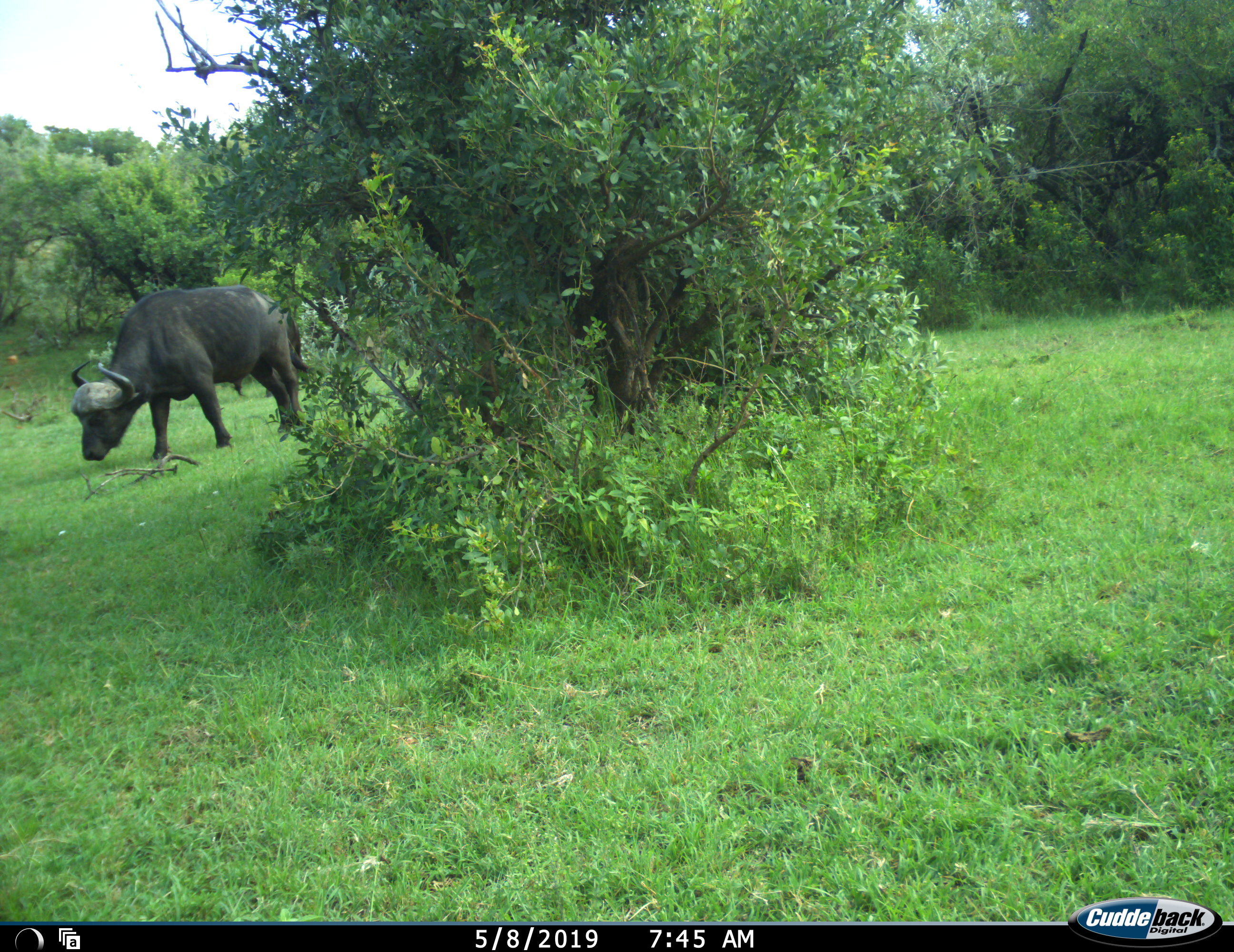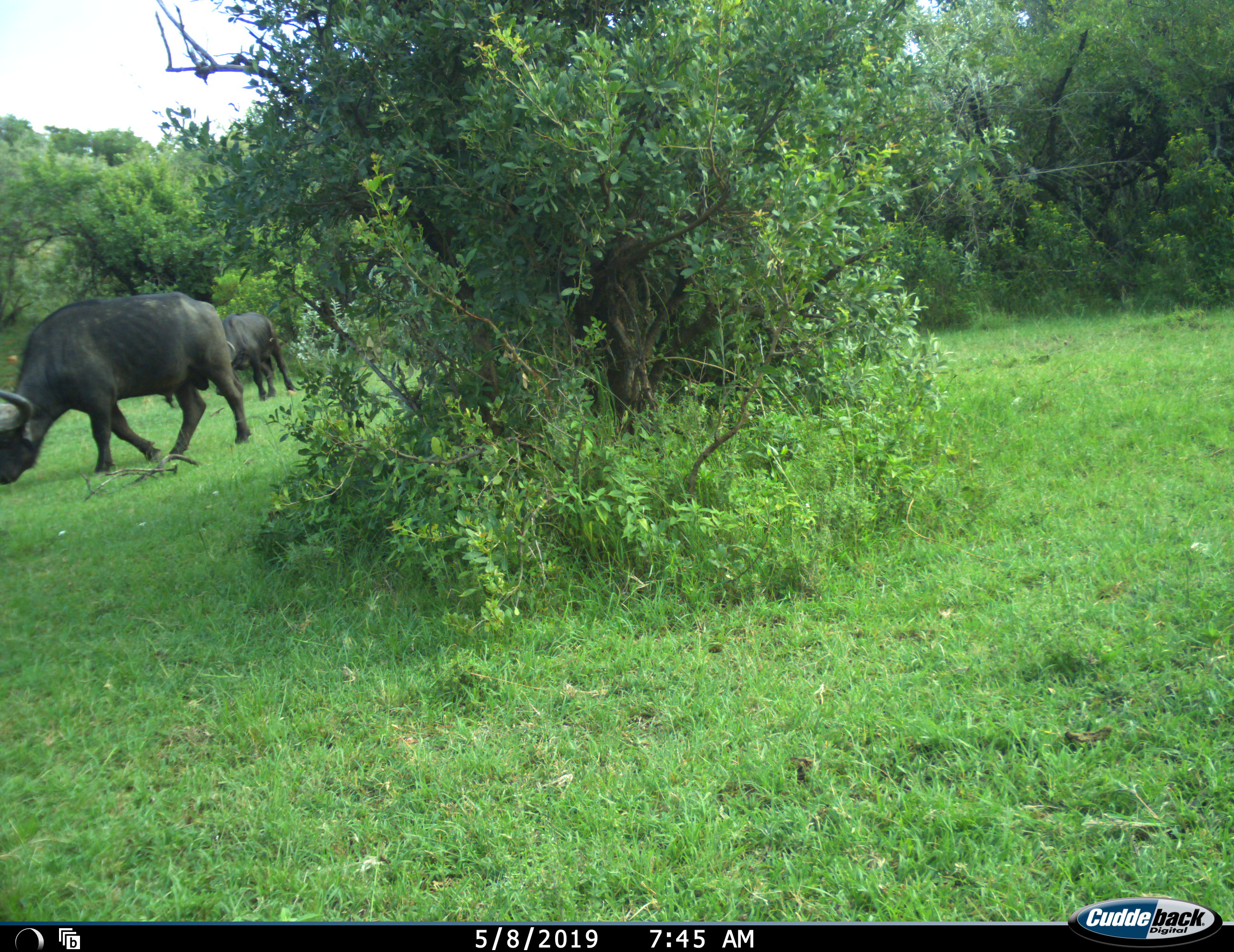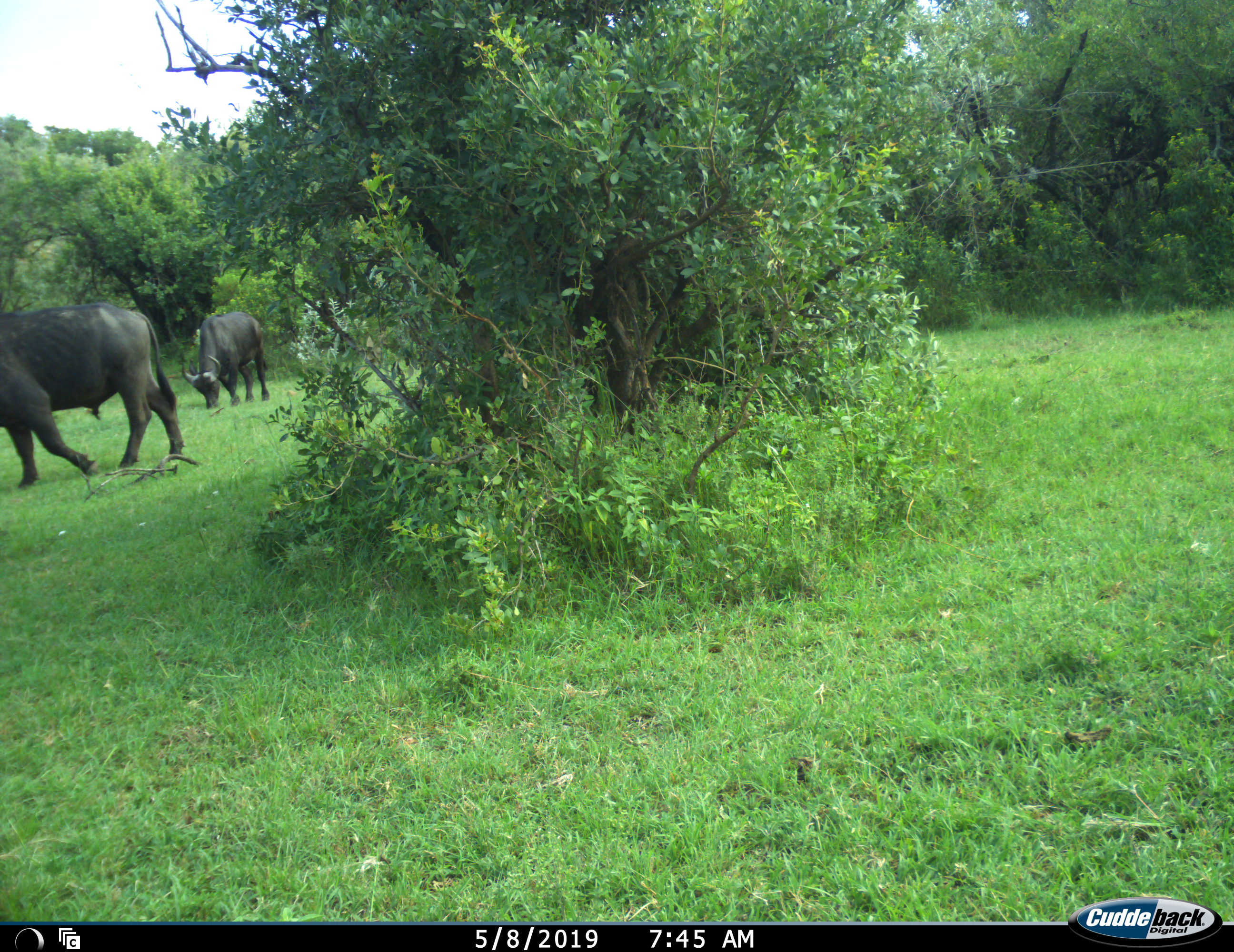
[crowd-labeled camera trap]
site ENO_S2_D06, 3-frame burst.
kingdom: Animalia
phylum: Chordata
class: Mammalia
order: Artiodactyla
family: Bovidae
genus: Syncerus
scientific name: Syncerus caffer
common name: african buffalo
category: buffalo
Buffalo (african buffalo) (Syncerus caffer), count 2. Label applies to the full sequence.